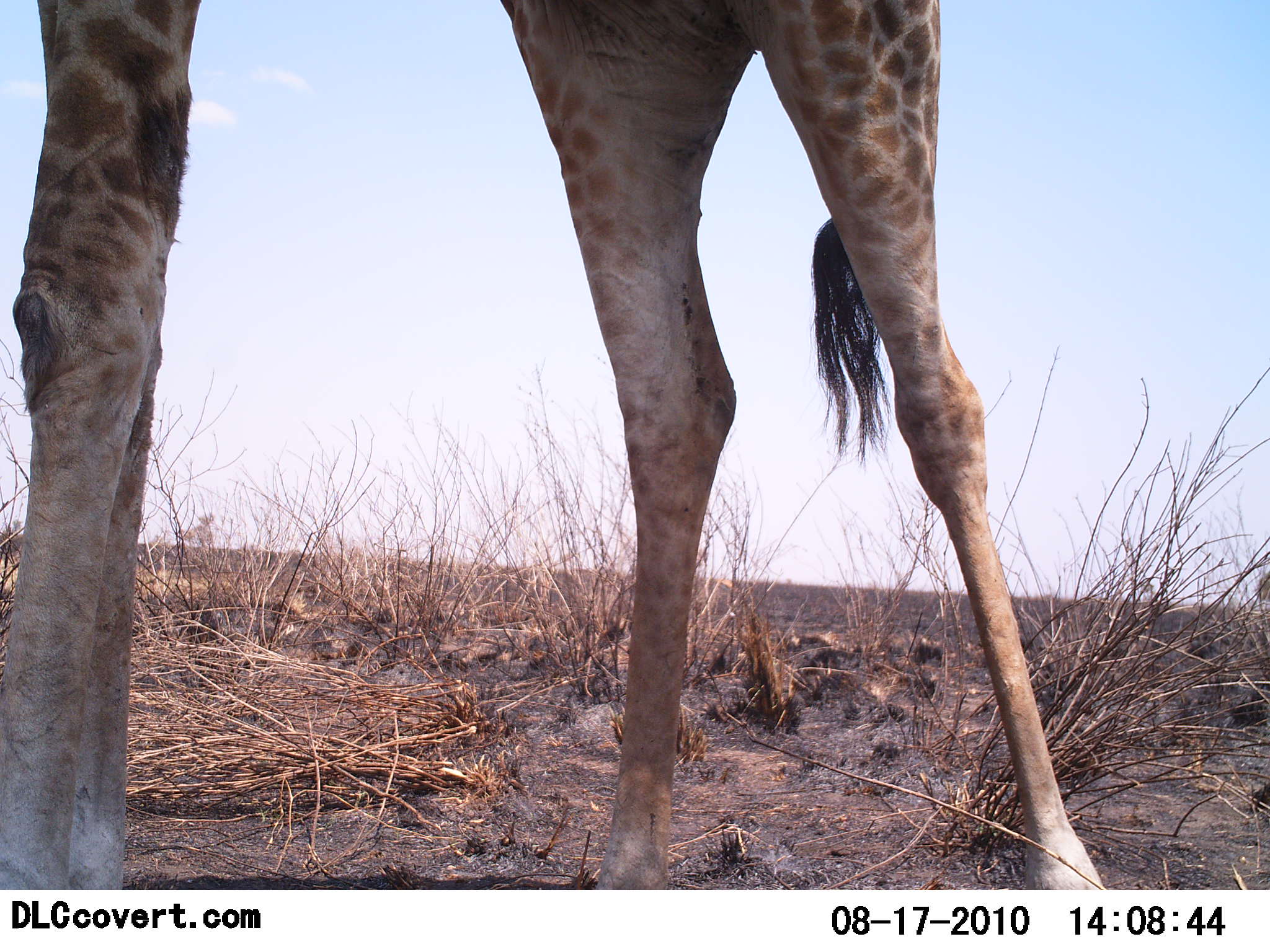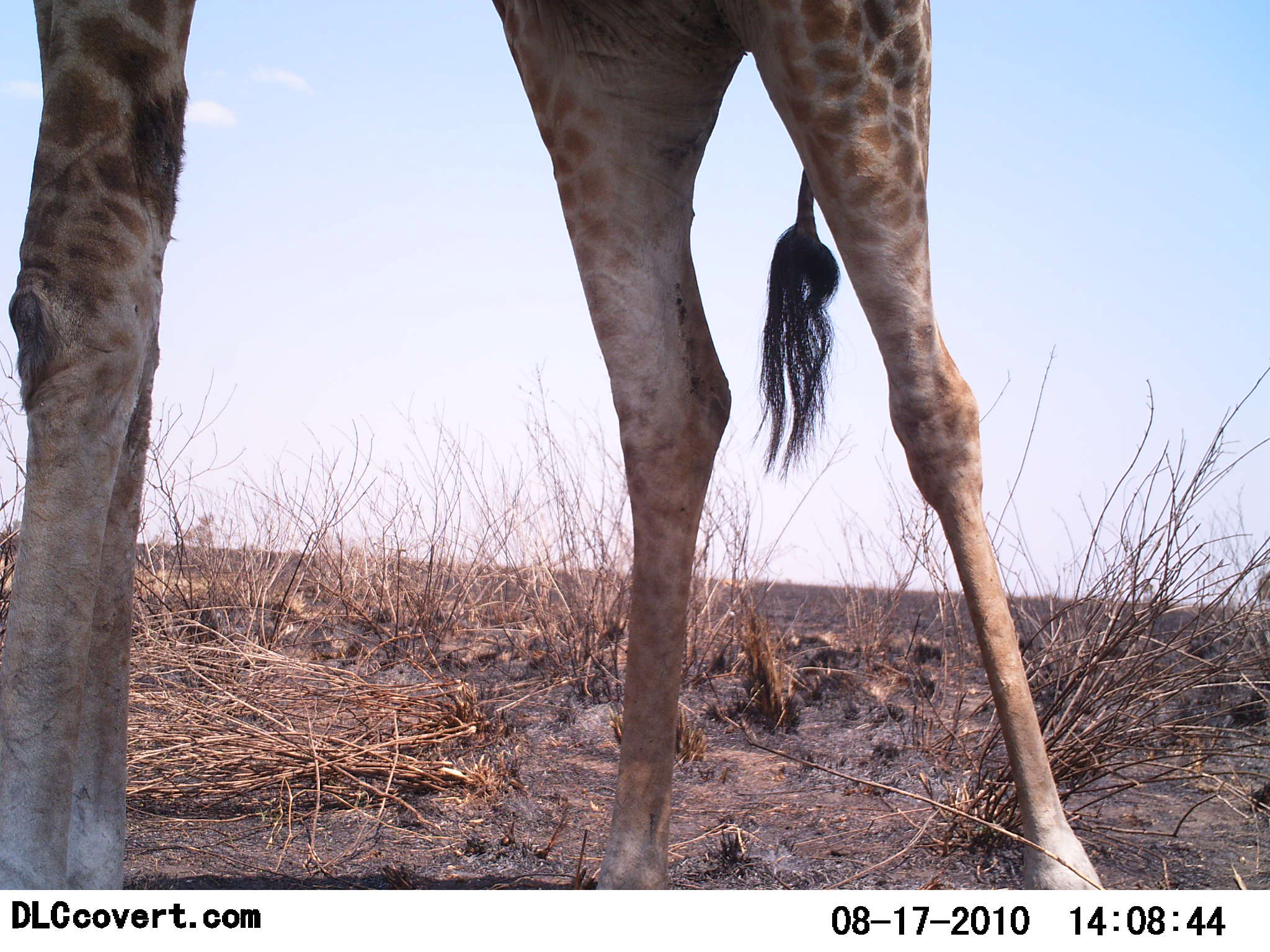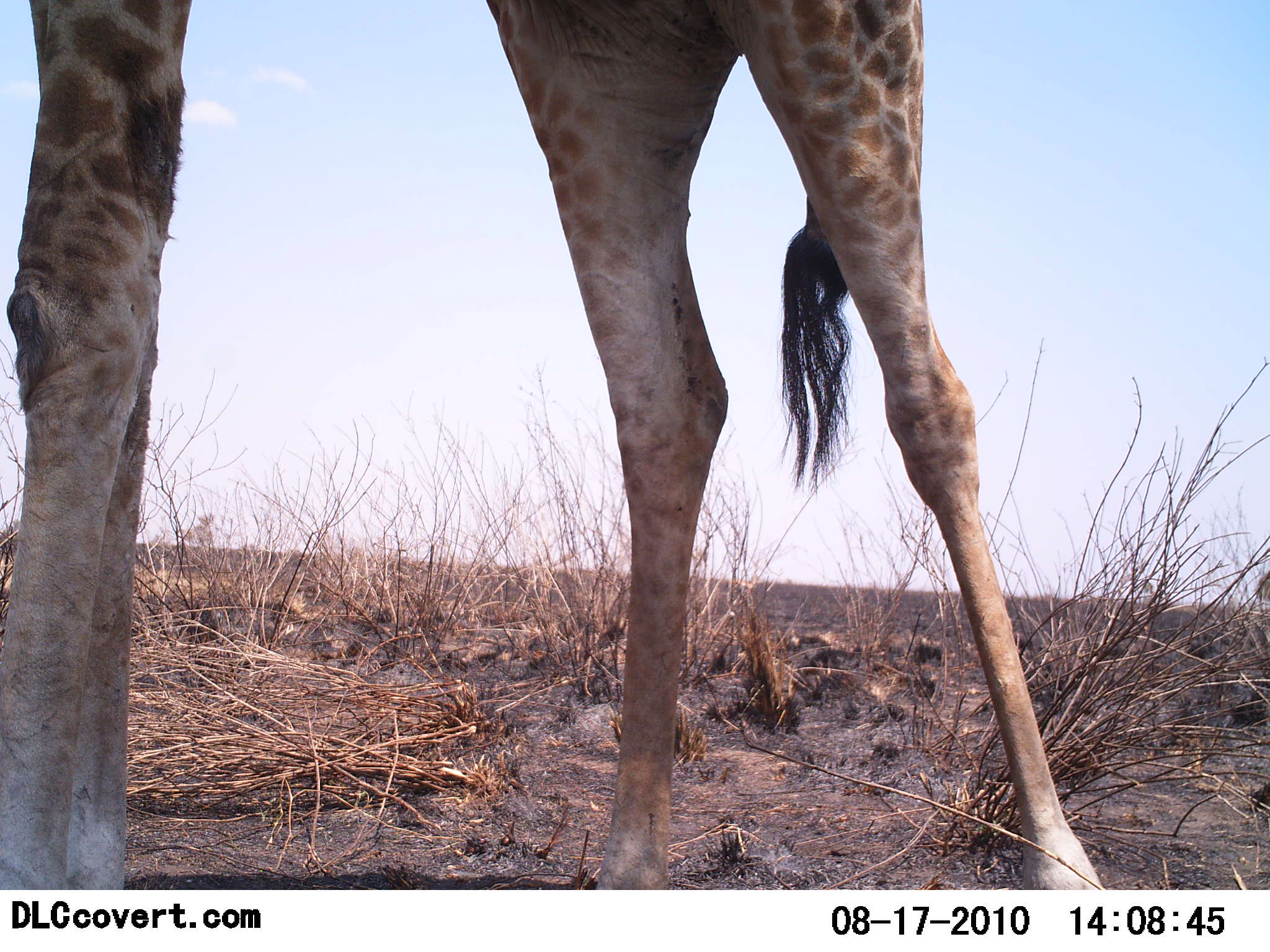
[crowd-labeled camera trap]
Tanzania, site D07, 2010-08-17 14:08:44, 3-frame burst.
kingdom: Animalia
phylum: Chordata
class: Mammalia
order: Artiodactyla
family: Giraffidae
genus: Giraffa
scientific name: Giraffa camelopardalis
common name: giraffe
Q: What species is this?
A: Giraffe (Giraffa camelopardalis).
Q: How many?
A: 1.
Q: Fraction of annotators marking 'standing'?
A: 100%.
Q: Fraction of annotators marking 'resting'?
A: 0%.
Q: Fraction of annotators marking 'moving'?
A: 0%.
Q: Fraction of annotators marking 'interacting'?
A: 0%.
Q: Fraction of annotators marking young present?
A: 0%.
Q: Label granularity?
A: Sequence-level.